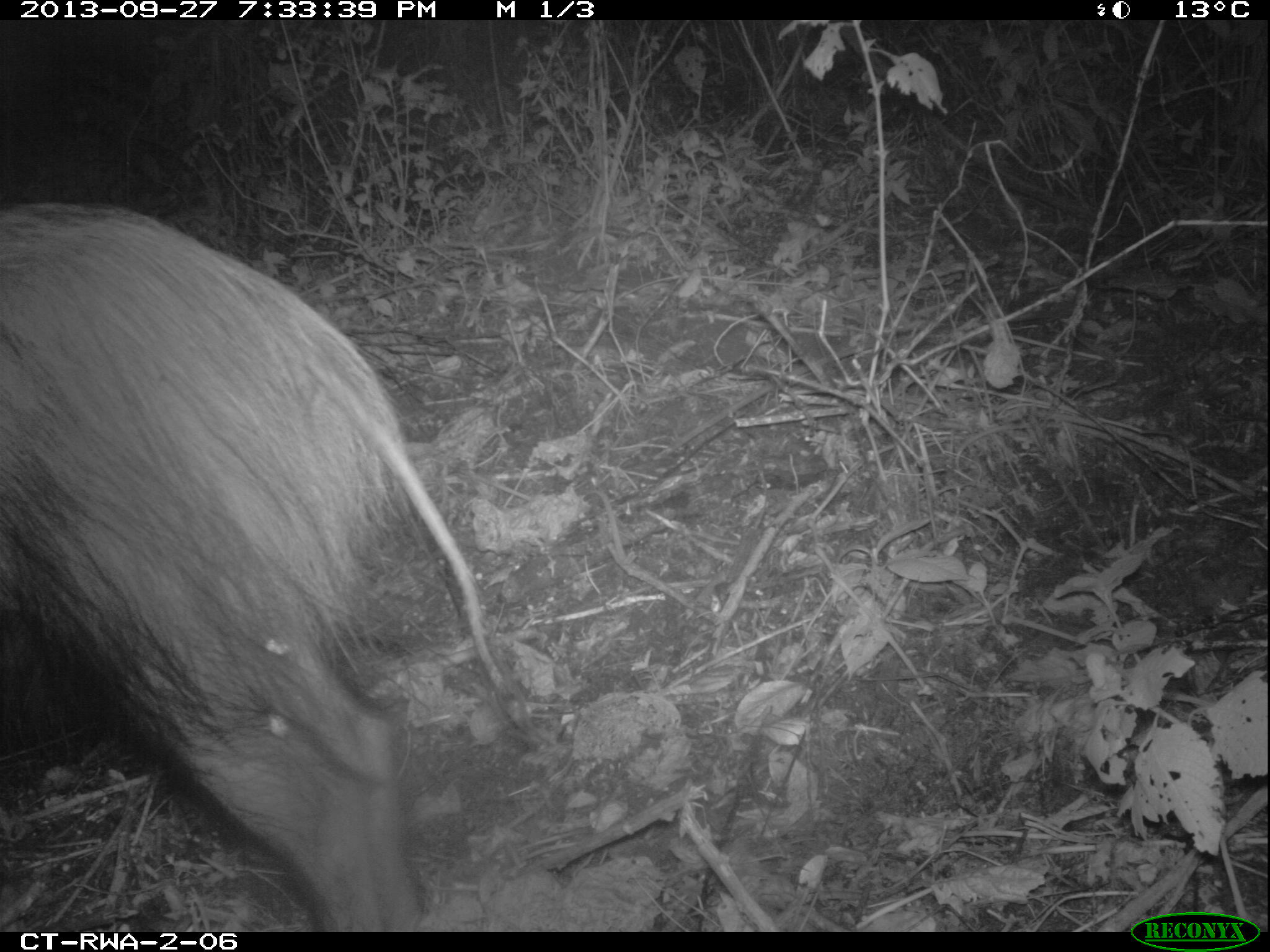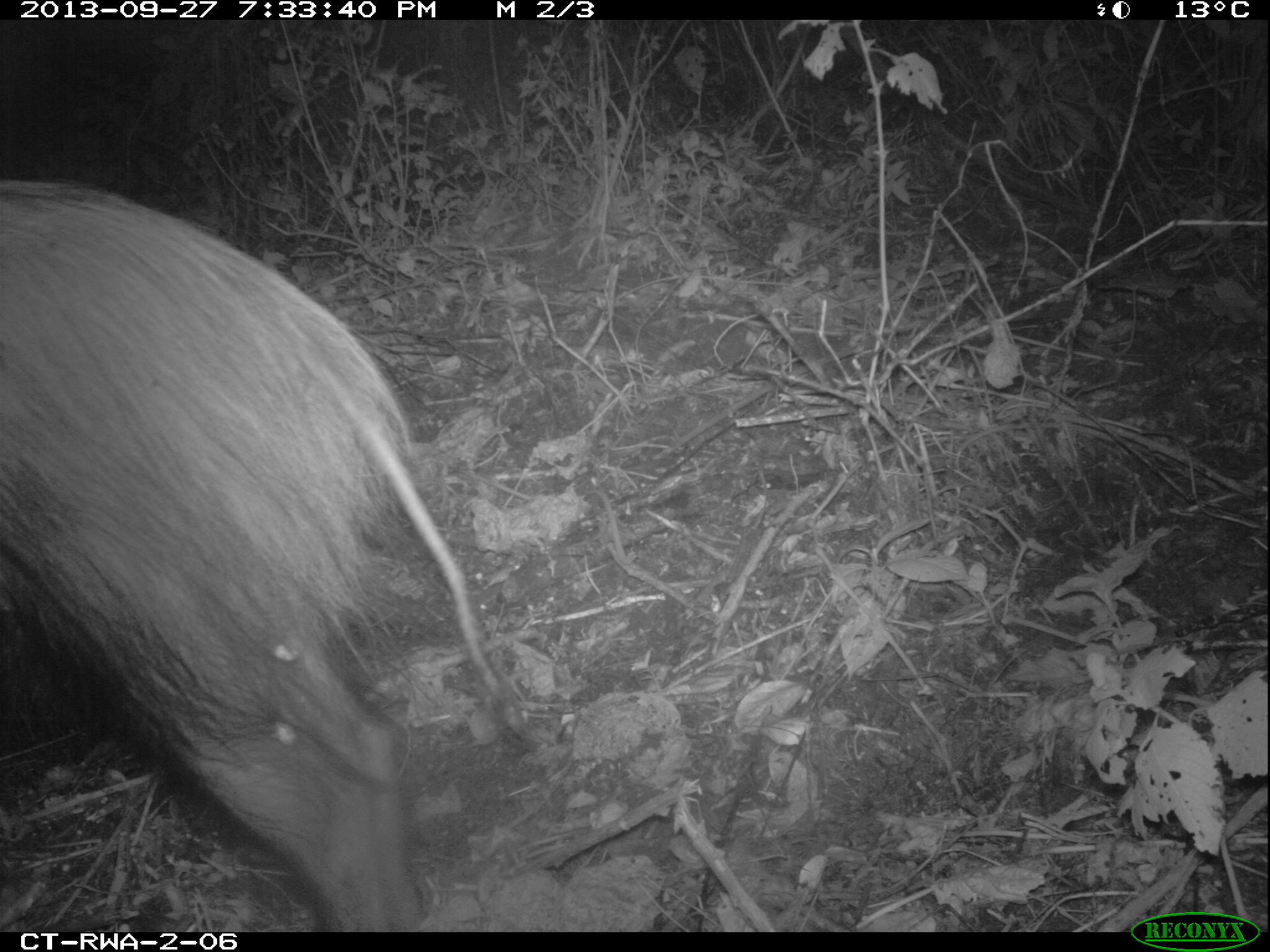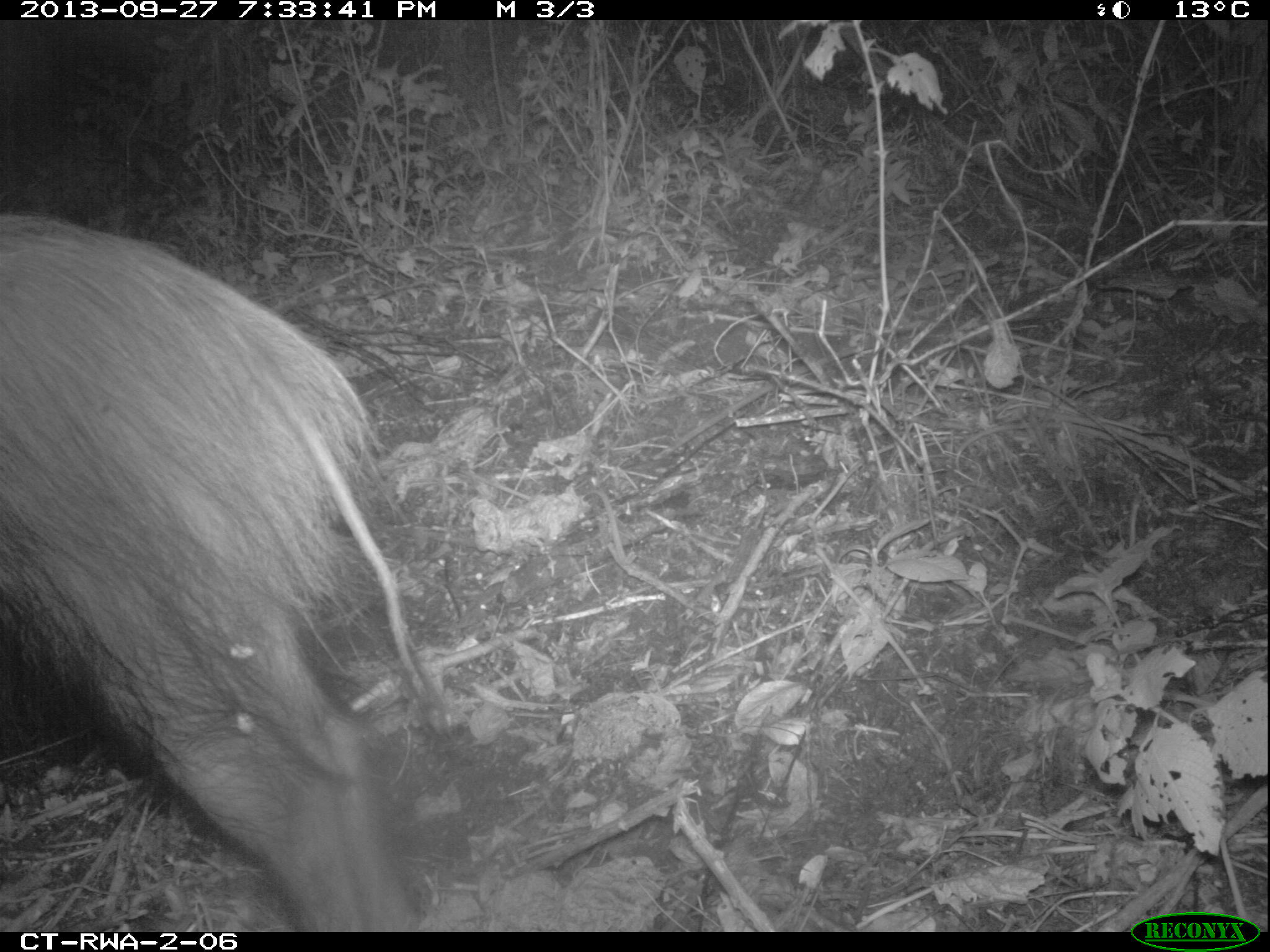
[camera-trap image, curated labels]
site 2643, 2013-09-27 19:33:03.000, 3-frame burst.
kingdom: Animalia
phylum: Chordata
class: Mammalia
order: Artiodactyla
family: Suidae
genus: Potamochoerus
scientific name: Potamochoerus larvatus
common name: bushpig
Potamochoerus larvatus (bushpig), count 1.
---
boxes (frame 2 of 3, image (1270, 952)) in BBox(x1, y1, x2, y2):
potamochoerus larvatus: BBox(0, 174, 532, 928)